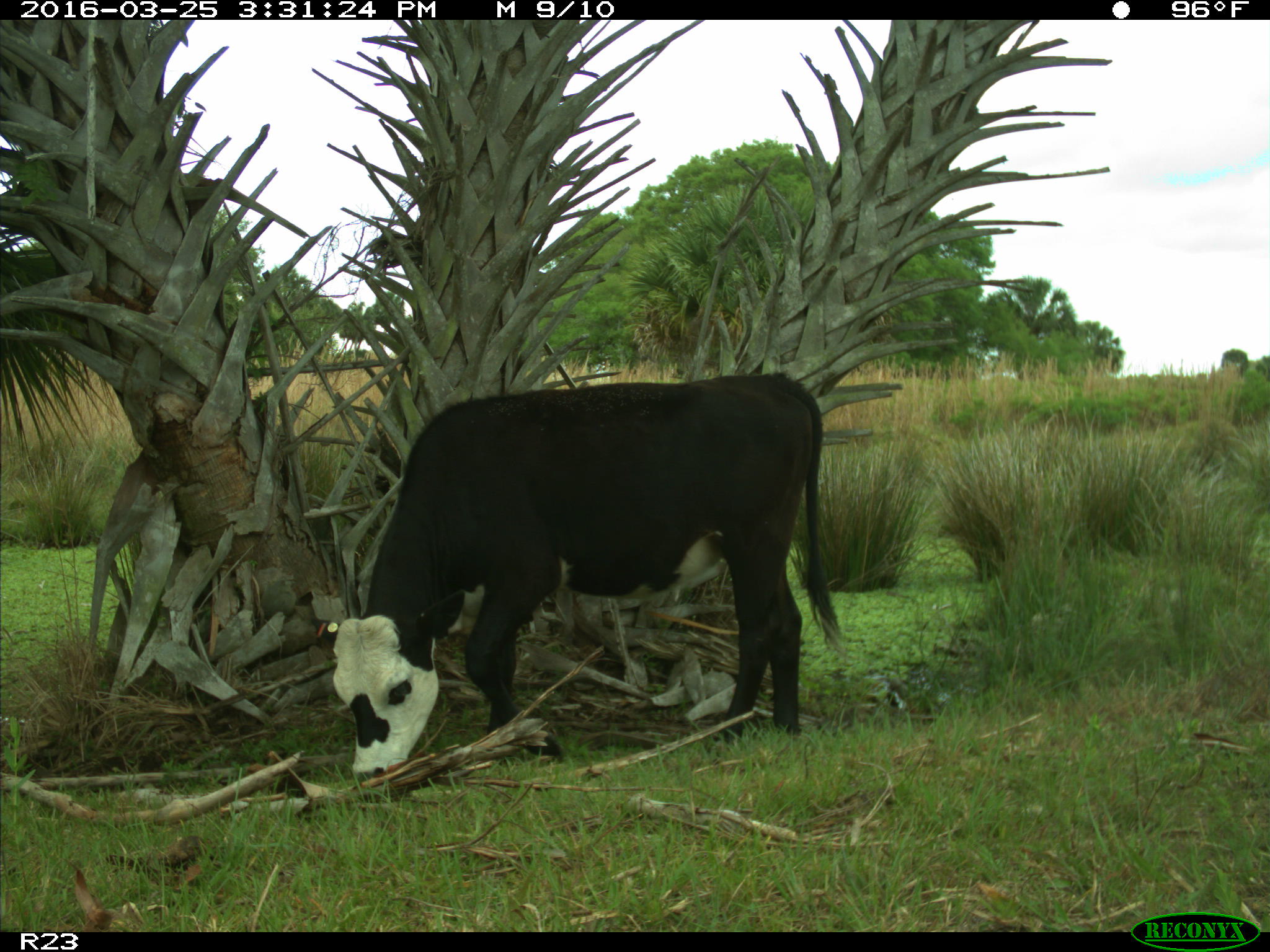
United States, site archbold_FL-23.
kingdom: Animalia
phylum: Chordata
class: Mammalia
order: Artiodactyla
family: Bovidae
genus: Bos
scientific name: Bos taurus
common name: domestic cow